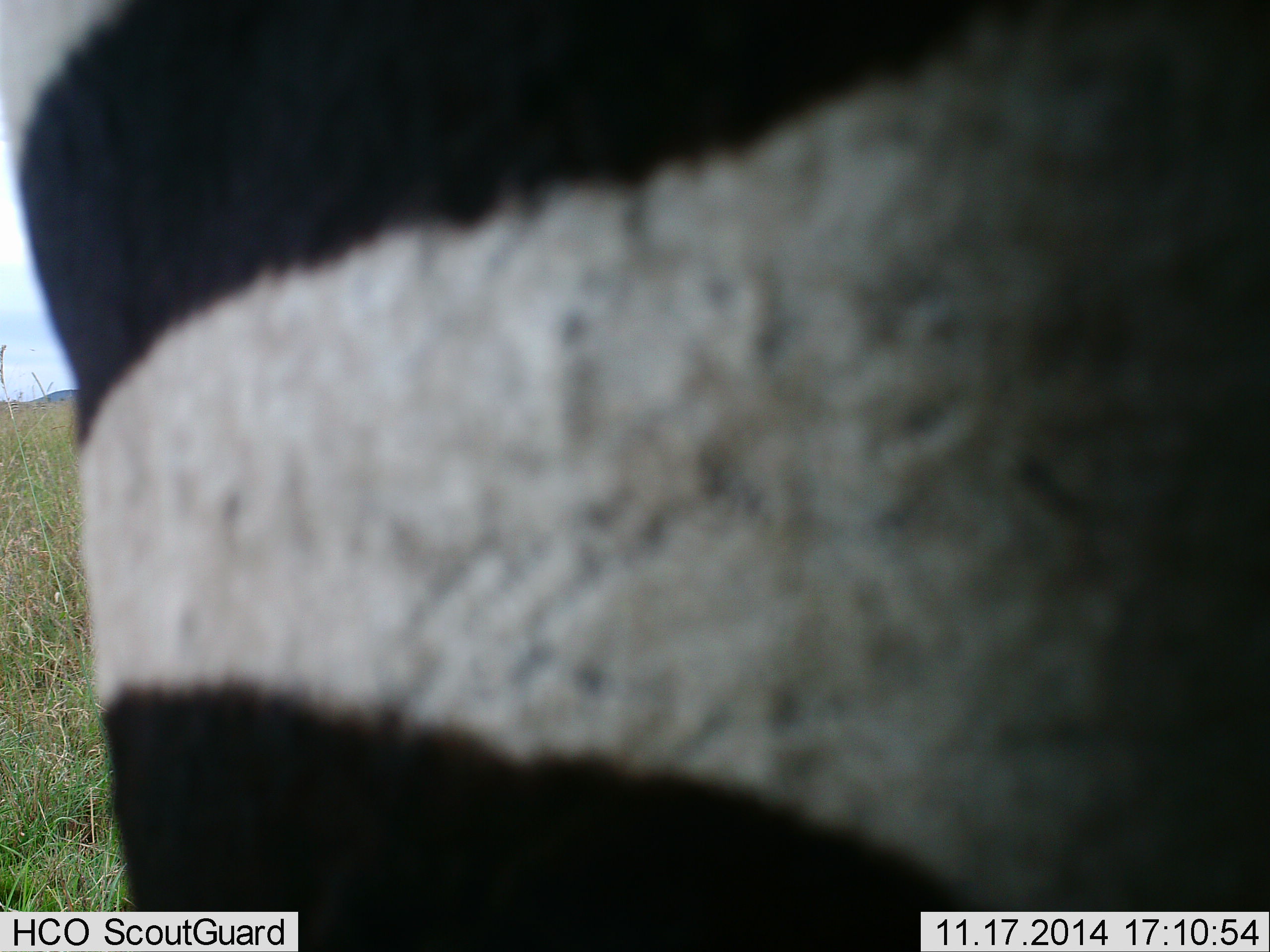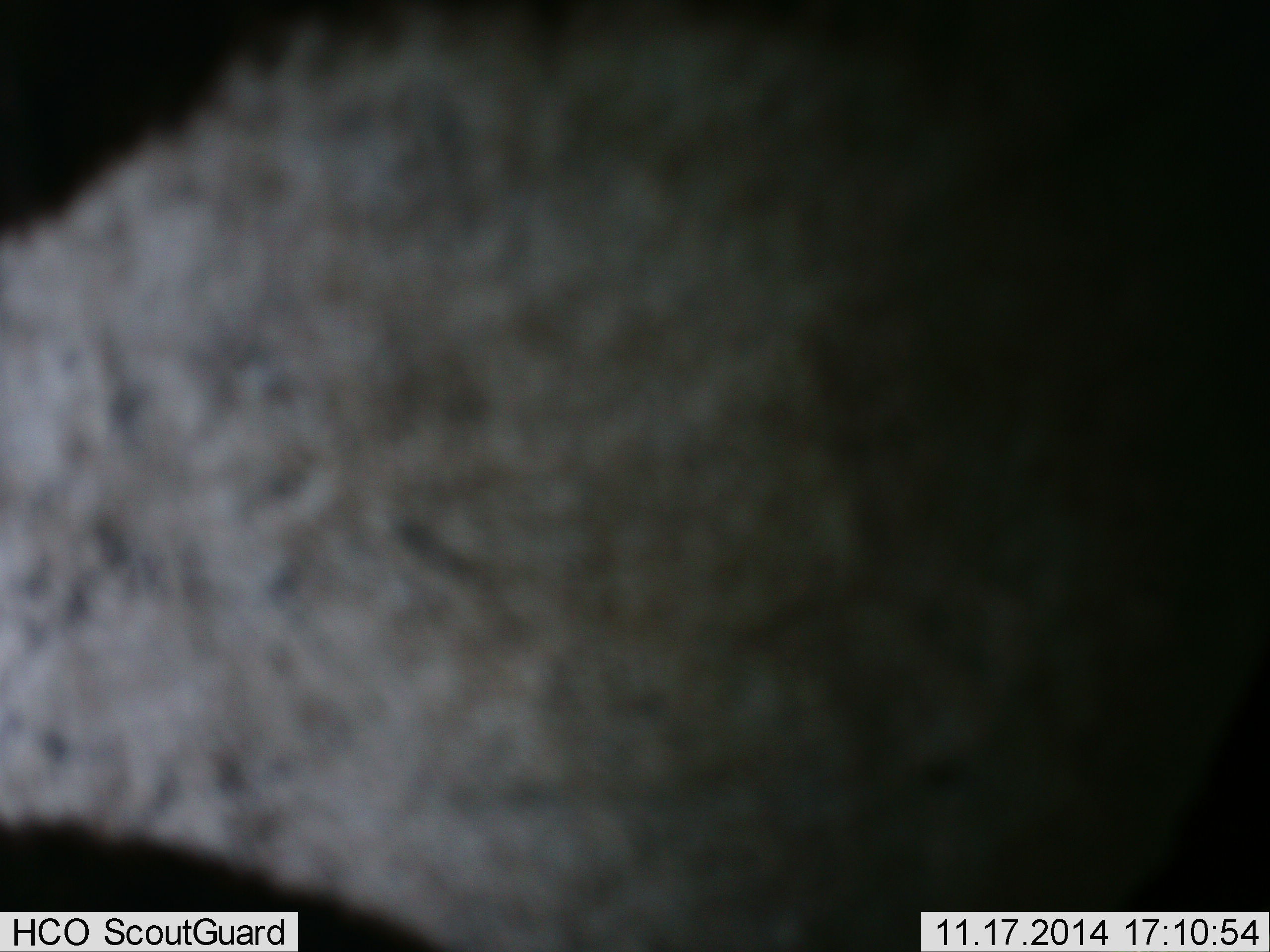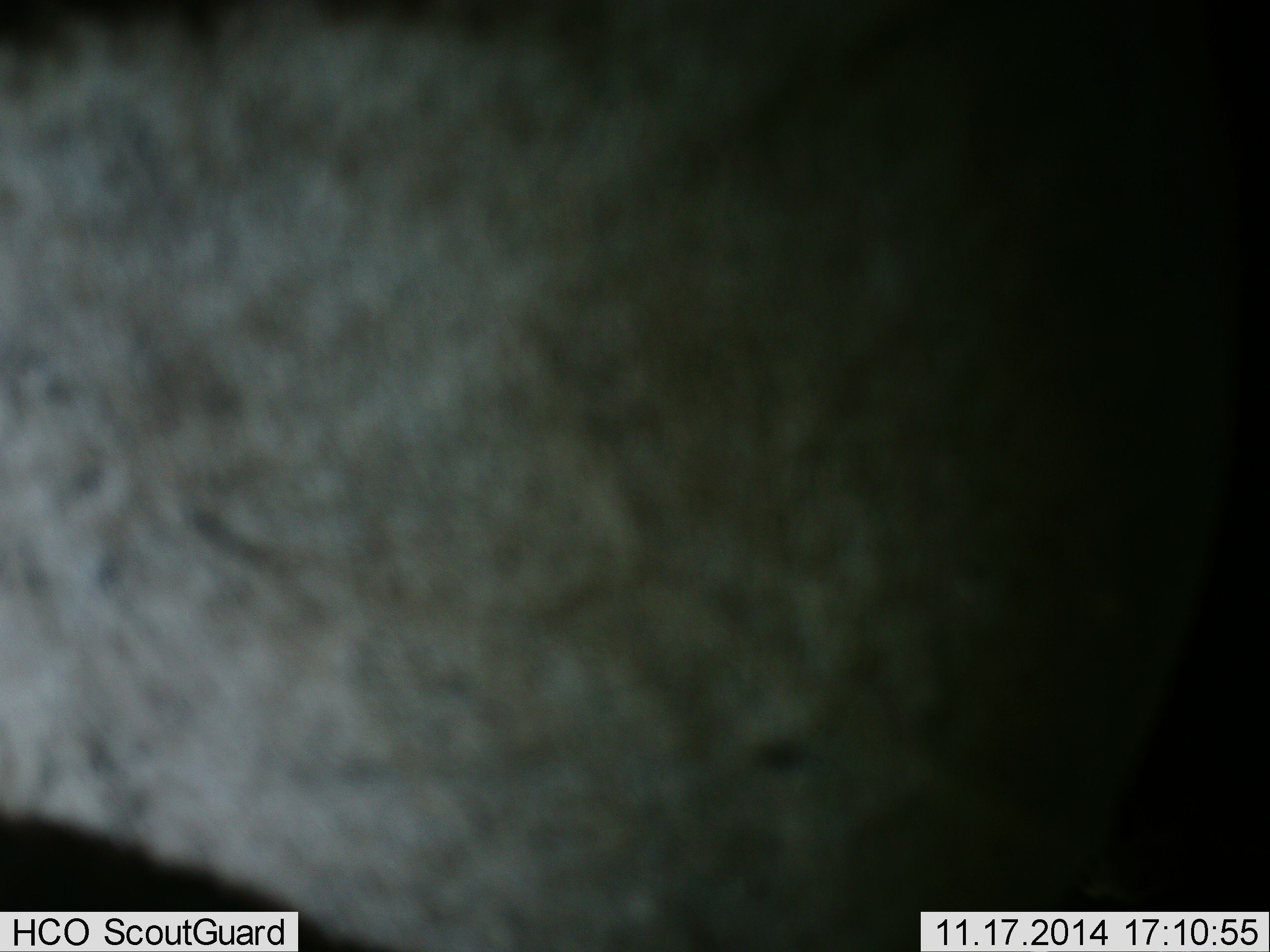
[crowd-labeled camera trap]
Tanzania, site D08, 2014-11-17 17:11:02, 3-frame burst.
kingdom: Animalia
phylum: Chordata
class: Mammalia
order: Perissodactyla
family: Equidae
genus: Equus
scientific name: Equus quagga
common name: plains zebra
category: zebra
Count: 1.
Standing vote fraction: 50%.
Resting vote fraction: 0%.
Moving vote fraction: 50%.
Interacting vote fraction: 0%.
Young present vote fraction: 0%.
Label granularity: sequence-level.